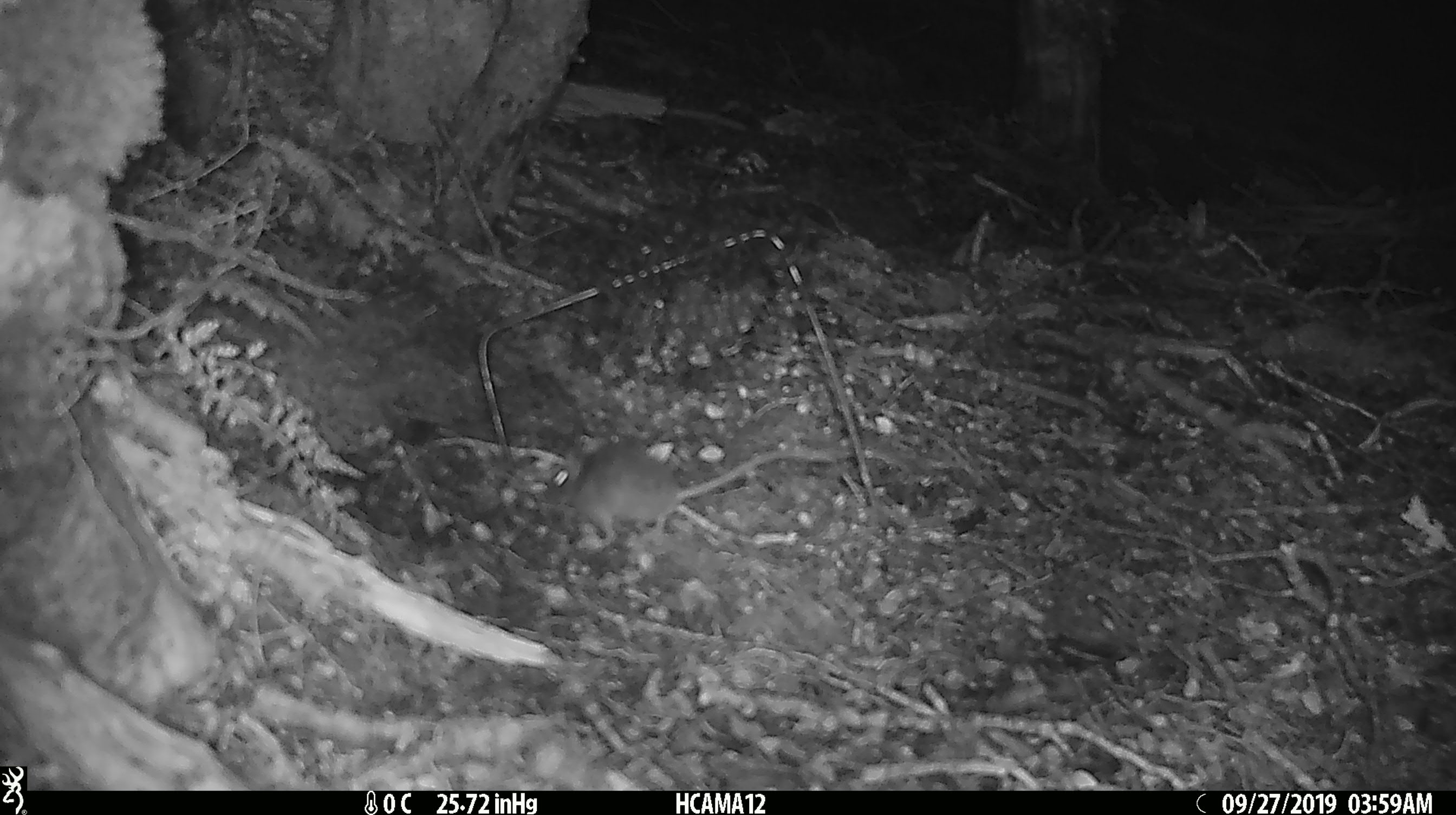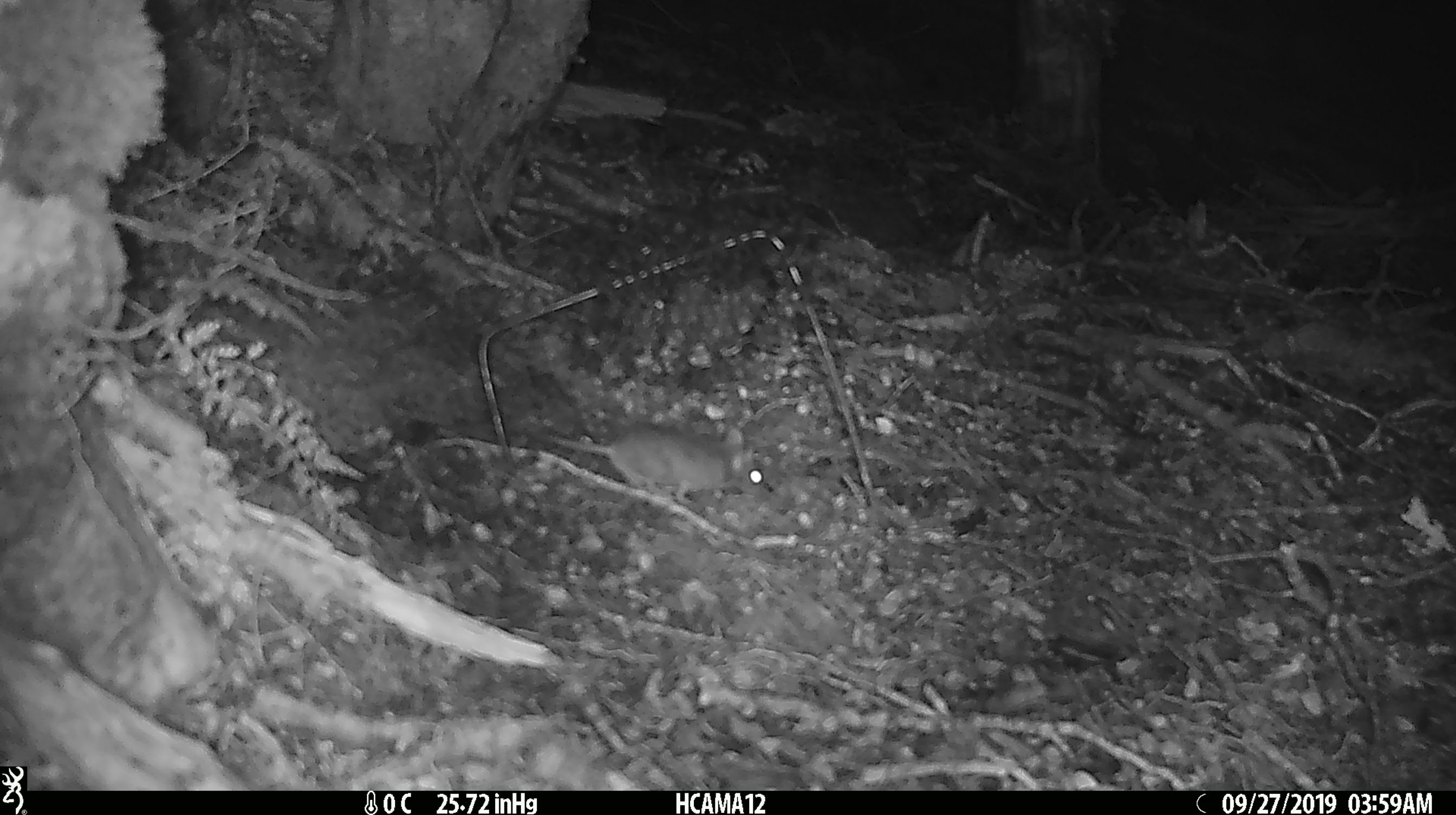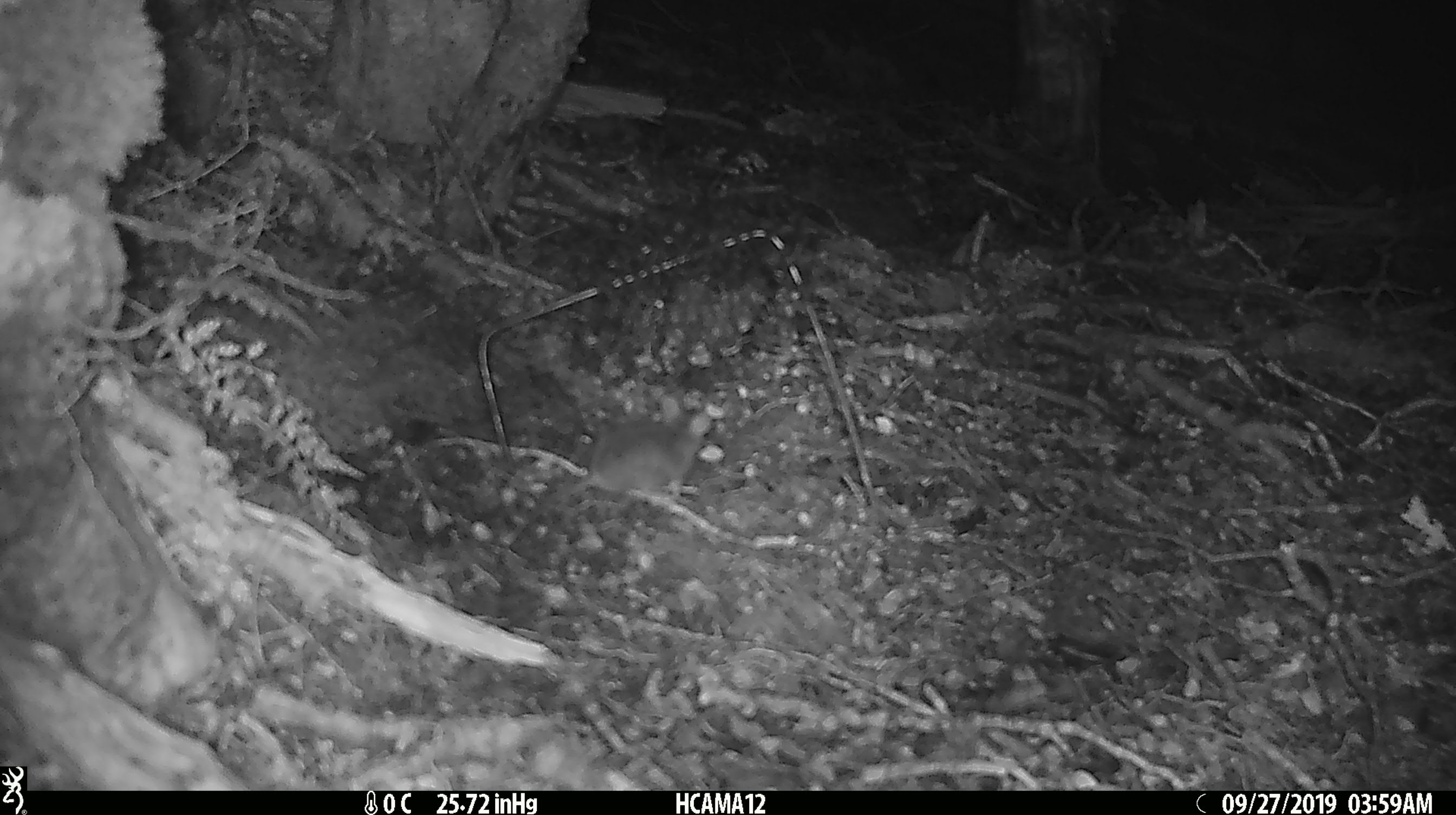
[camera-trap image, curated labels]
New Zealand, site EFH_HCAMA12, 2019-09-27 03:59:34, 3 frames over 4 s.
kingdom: Animalia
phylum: Chordata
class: Mammalia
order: Rodentia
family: Muridae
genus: Mus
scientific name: Mus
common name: mouse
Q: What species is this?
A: Mouse (Mus).